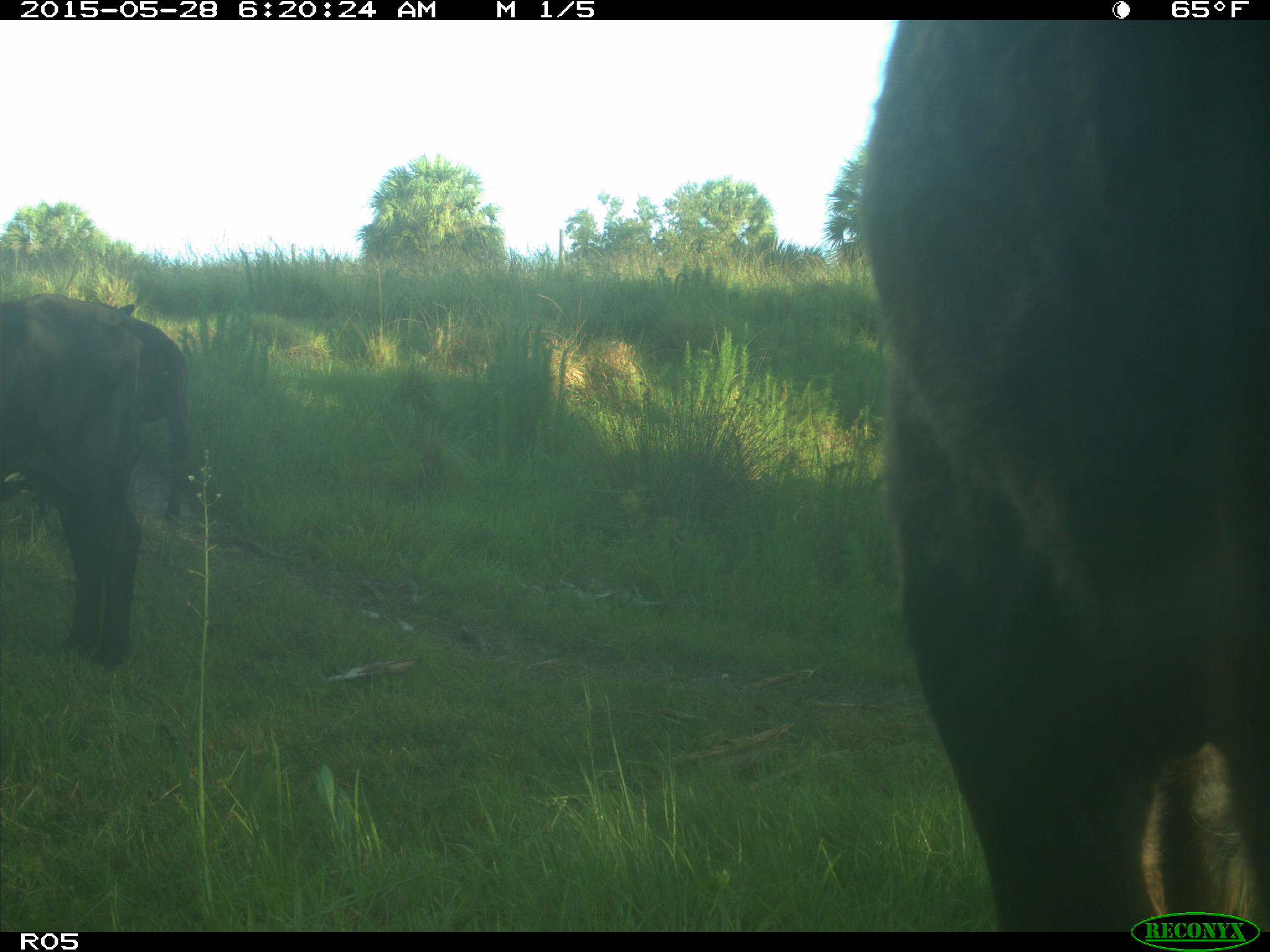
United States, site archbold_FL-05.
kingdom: Animalia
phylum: Chordata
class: Mammalia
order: Artiodactyla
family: Bovidae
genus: Bos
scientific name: Bos taurus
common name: domestic cow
Bos taurus (domestic cow).